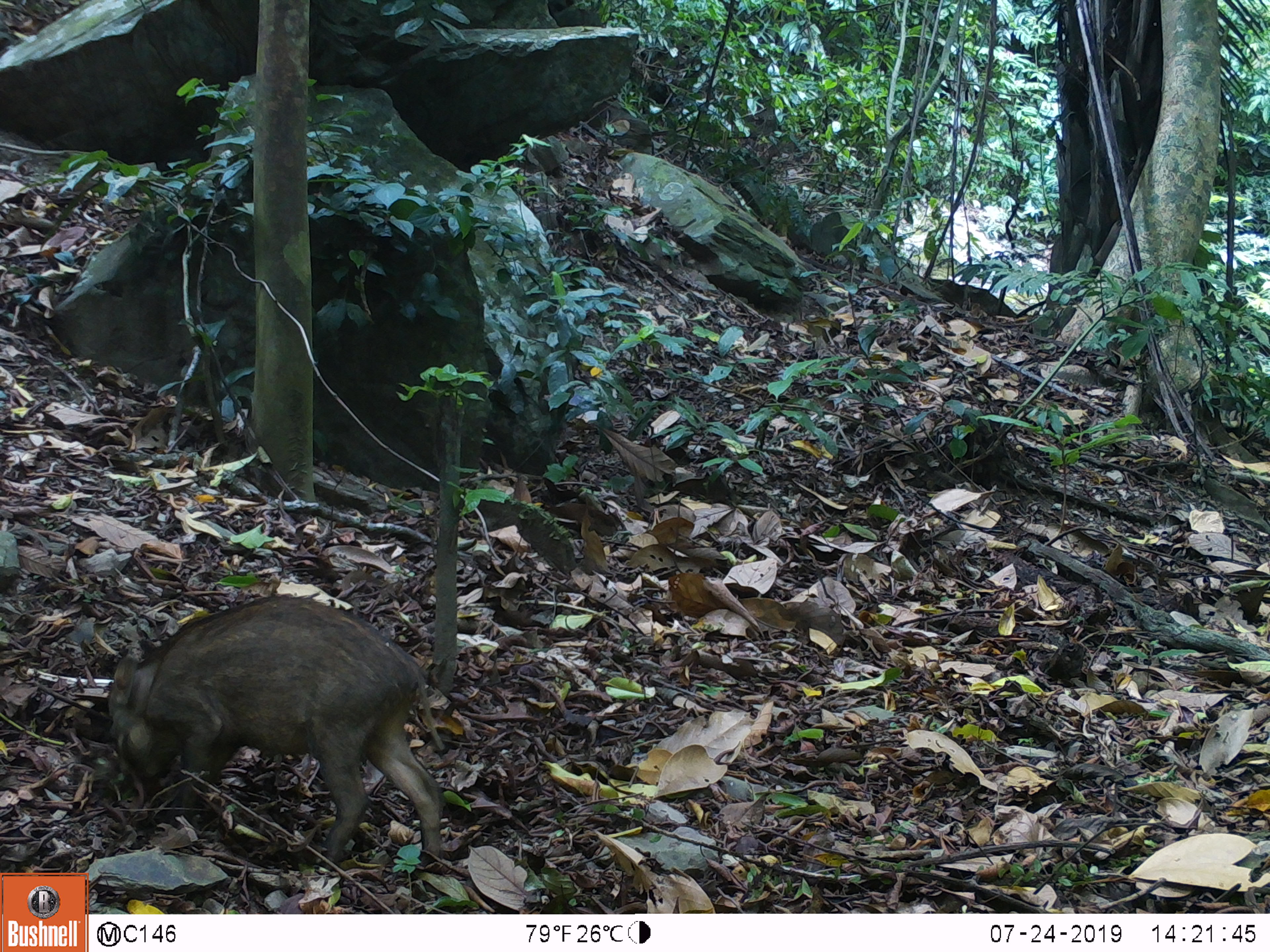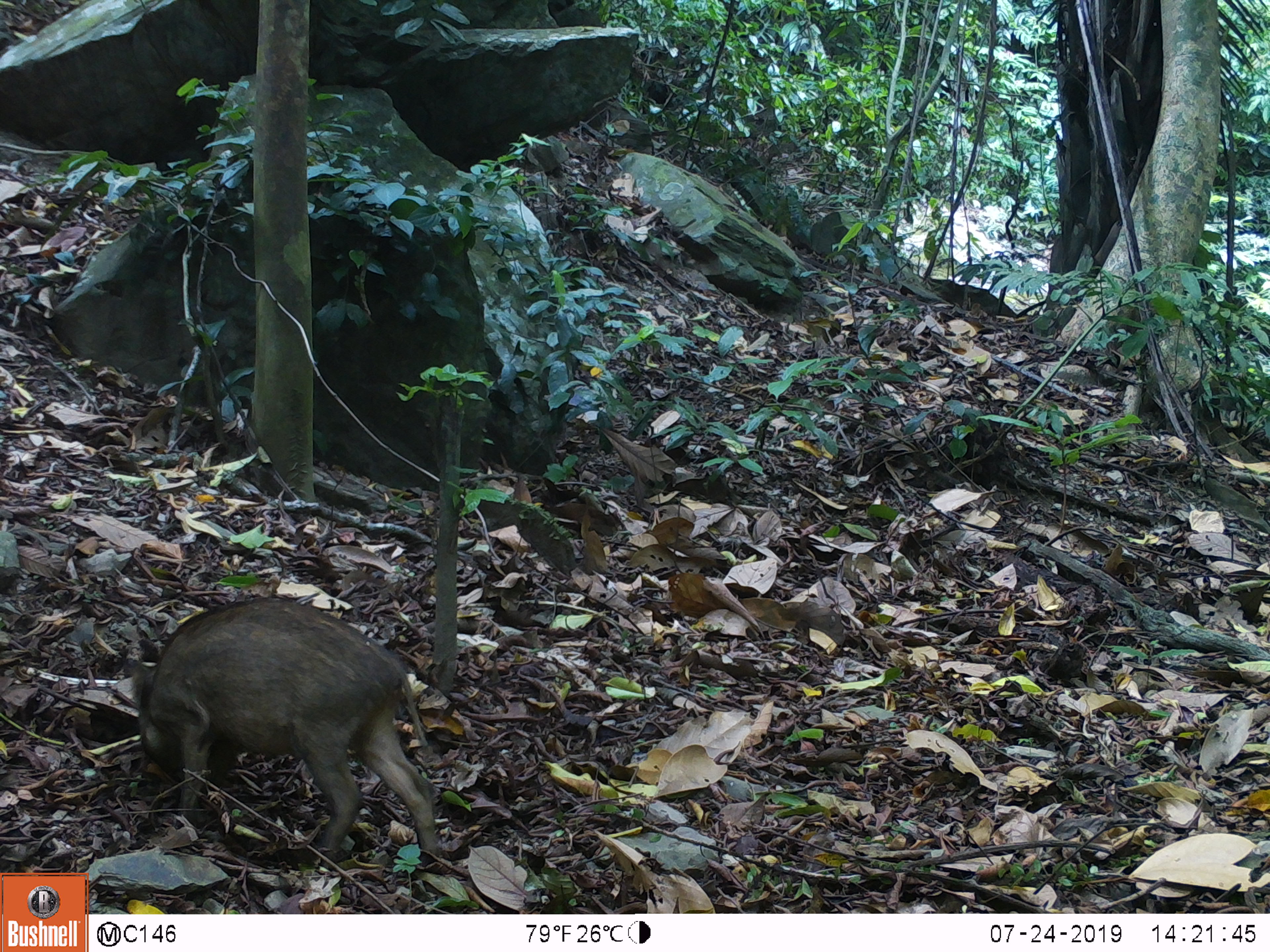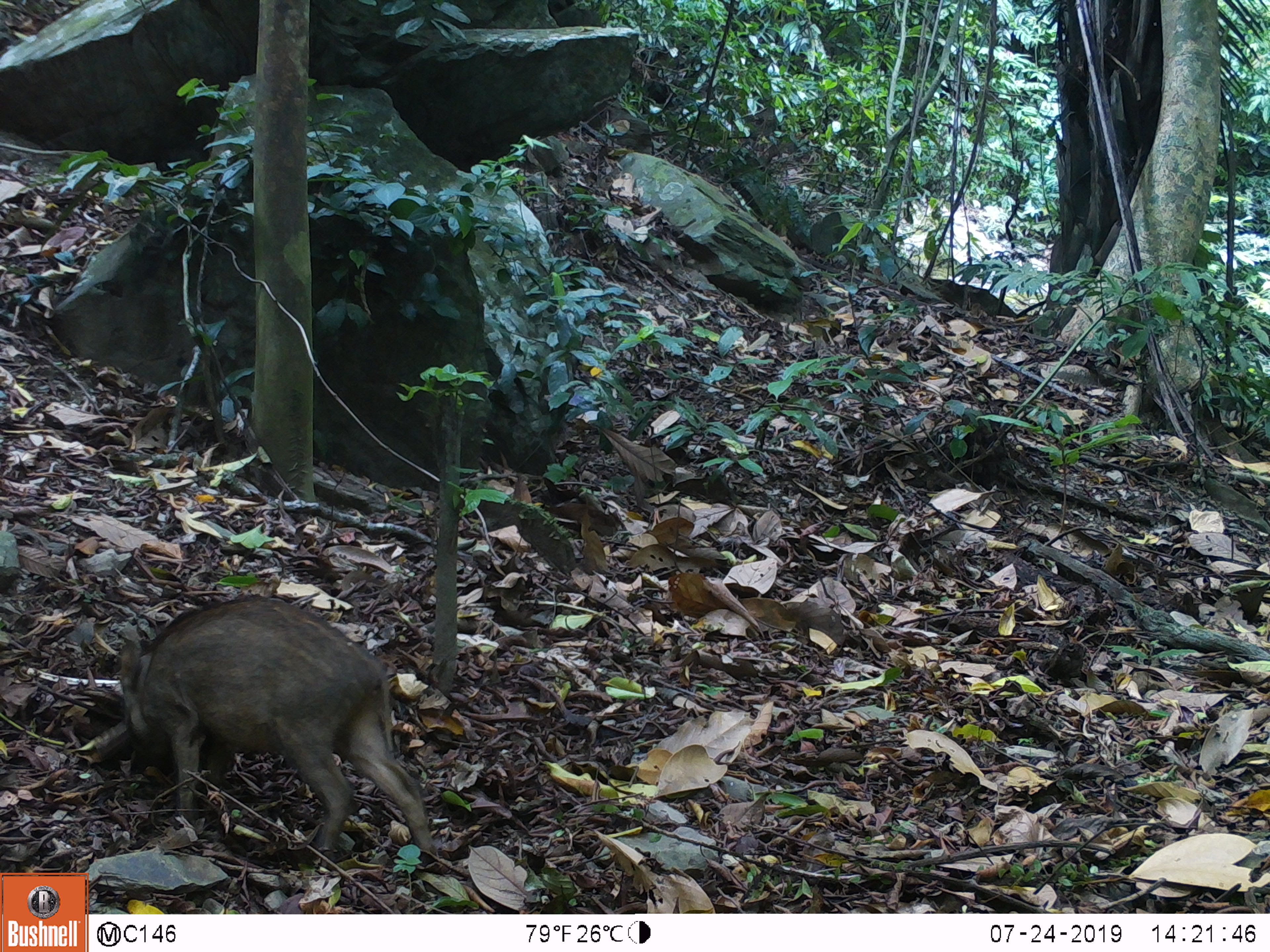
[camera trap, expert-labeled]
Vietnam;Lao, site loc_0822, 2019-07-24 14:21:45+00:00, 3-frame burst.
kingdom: Animalia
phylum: Chordata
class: Mammalia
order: Artiodactyla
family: Suidae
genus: Sus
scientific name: Sus scrofa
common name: eurasian wild pig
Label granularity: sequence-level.